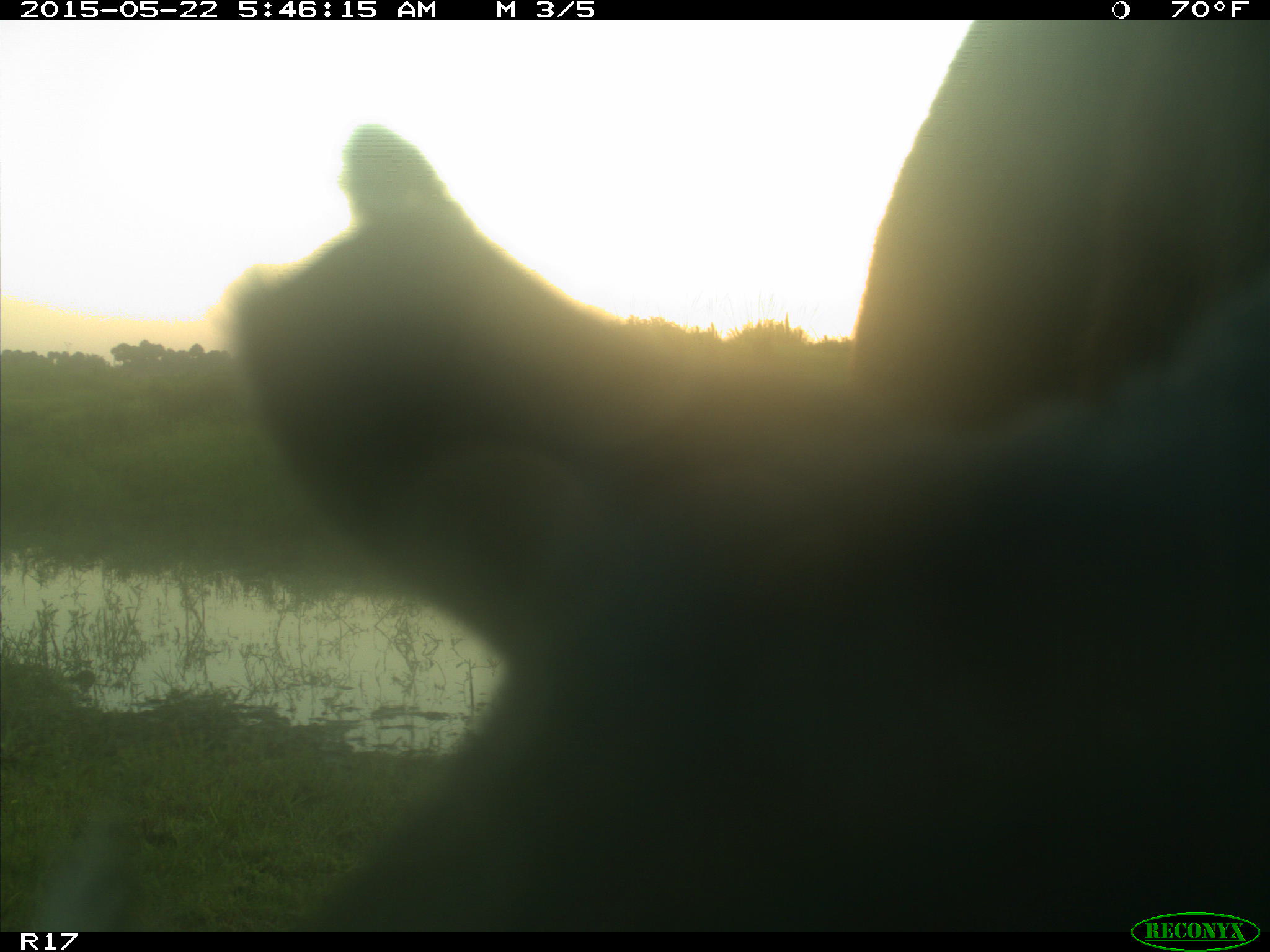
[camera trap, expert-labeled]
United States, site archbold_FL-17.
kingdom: Animalia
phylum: Chordata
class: Mammalia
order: Artiodactyla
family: Bovidae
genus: Bos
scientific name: Bos taurus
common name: domestic cow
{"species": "Bos taurus (domestic cow)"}